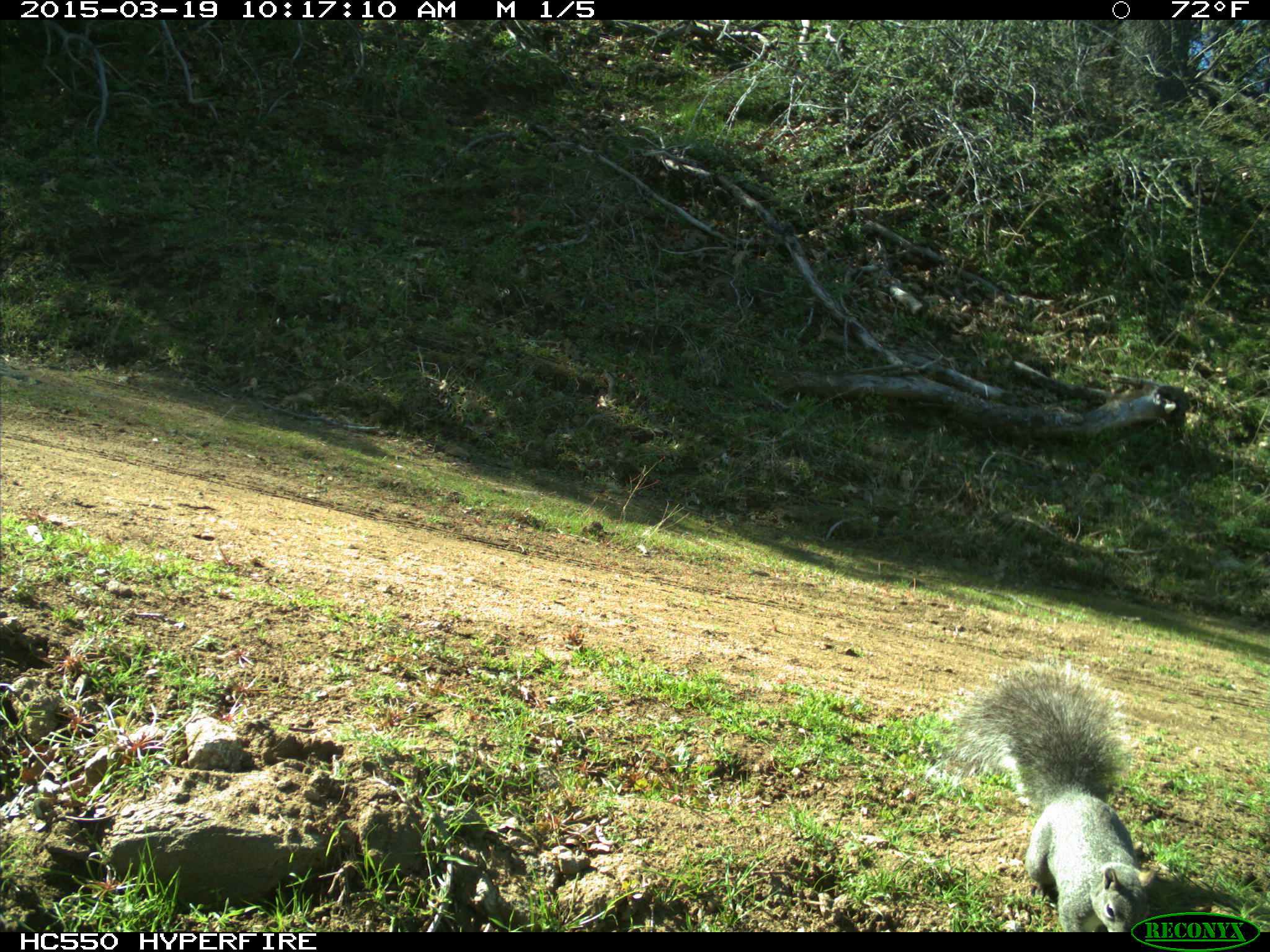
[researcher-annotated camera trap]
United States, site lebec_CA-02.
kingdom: Animalia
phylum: Chordata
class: Mammalia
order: Rodentia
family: Sciuridae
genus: Sciurus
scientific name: Sciurus carolinensis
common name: eastern gray squirrel